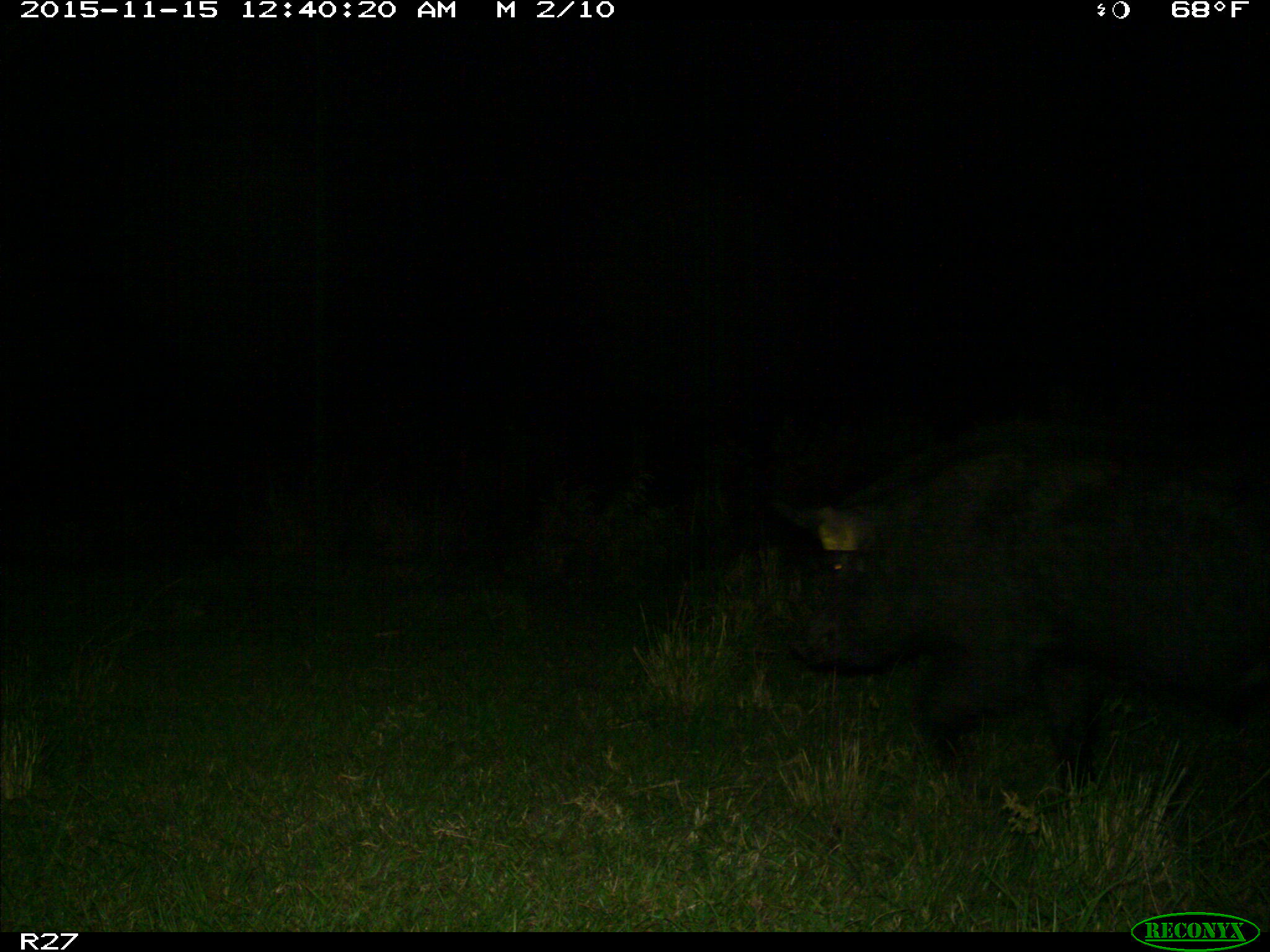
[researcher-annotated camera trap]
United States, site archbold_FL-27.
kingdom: Animalia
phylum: Chordata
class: Mammalia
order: Artiodactyla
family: Suidae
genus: Sus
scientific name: Sus scrofa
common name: wild boar